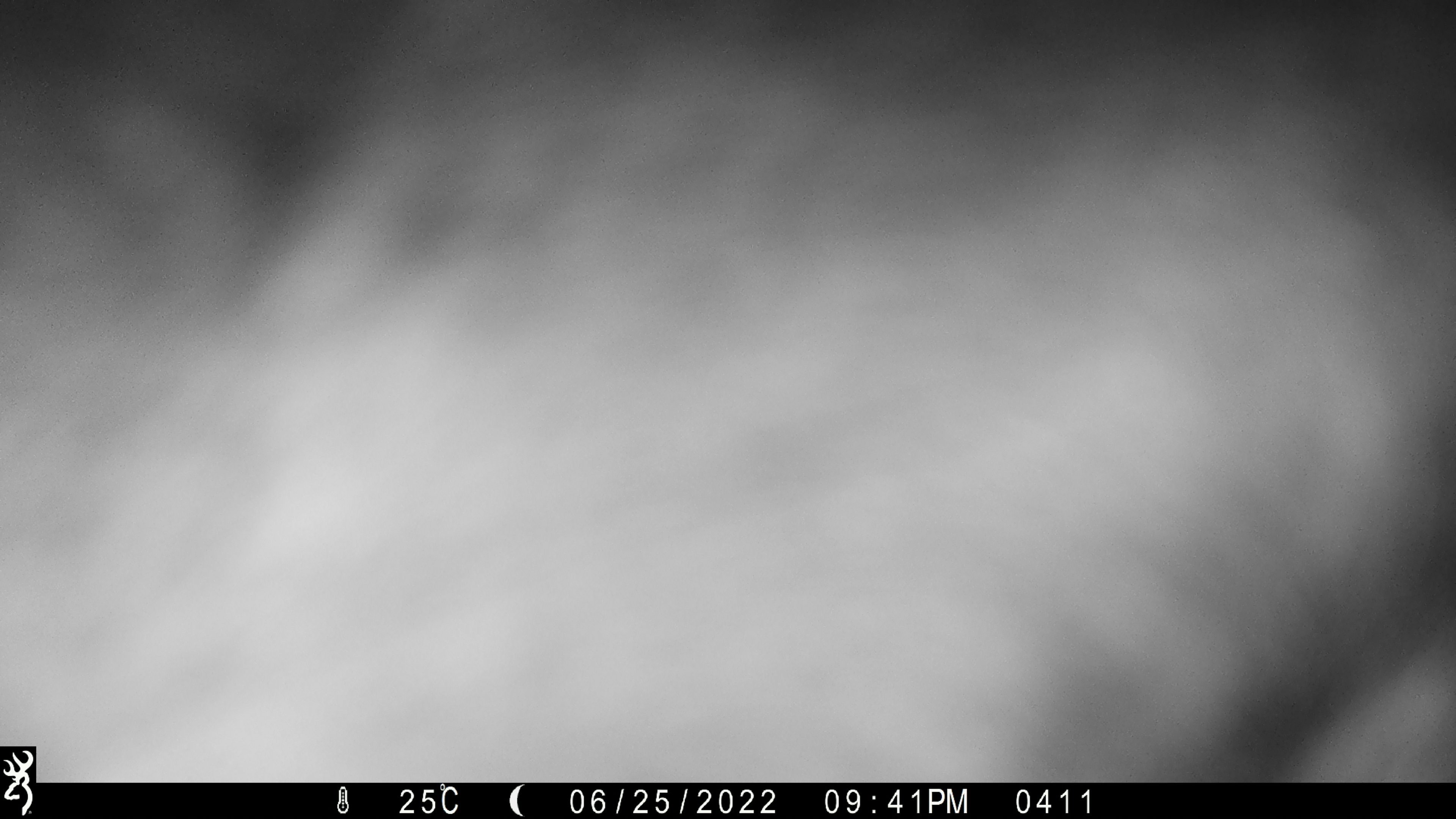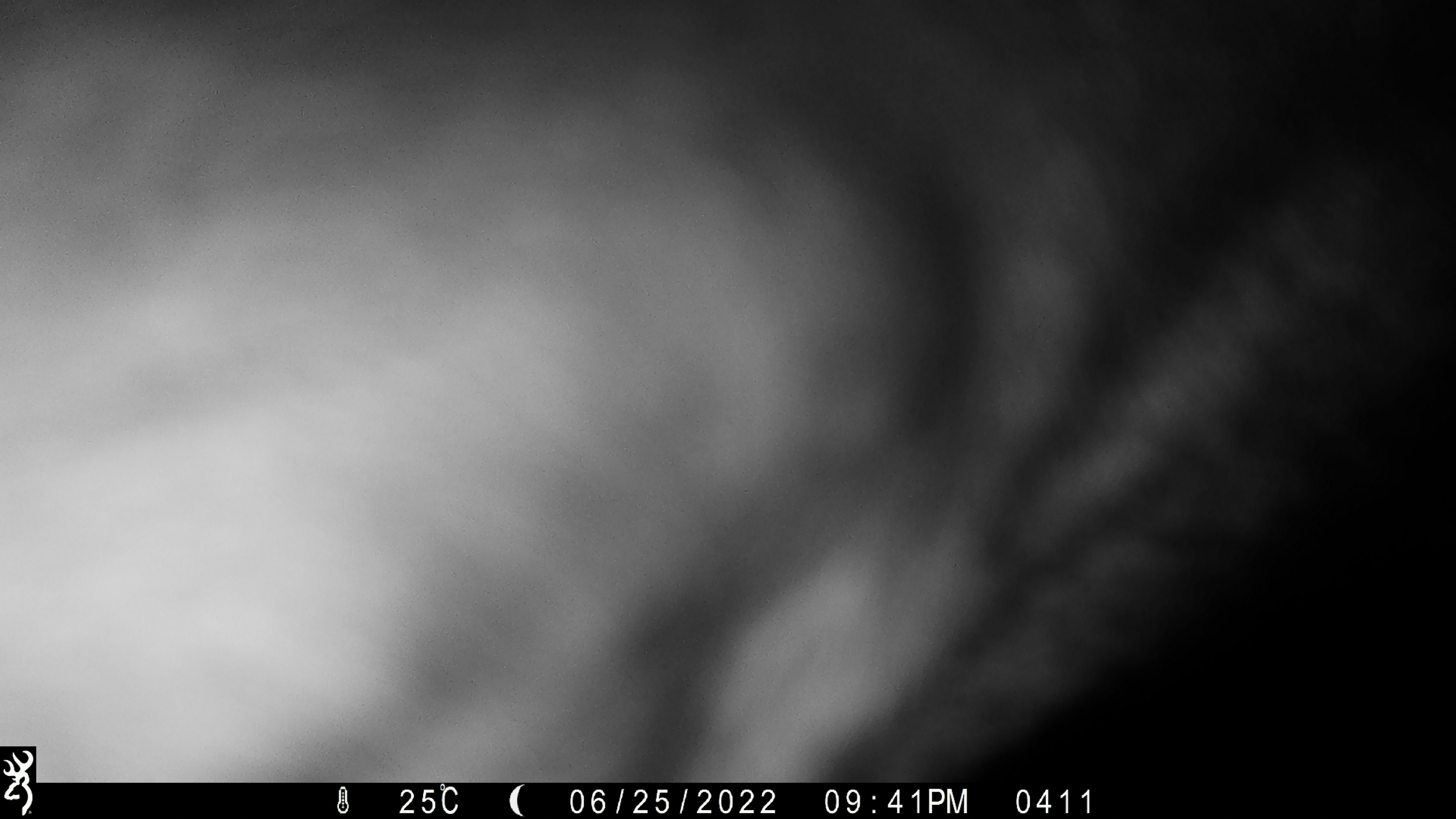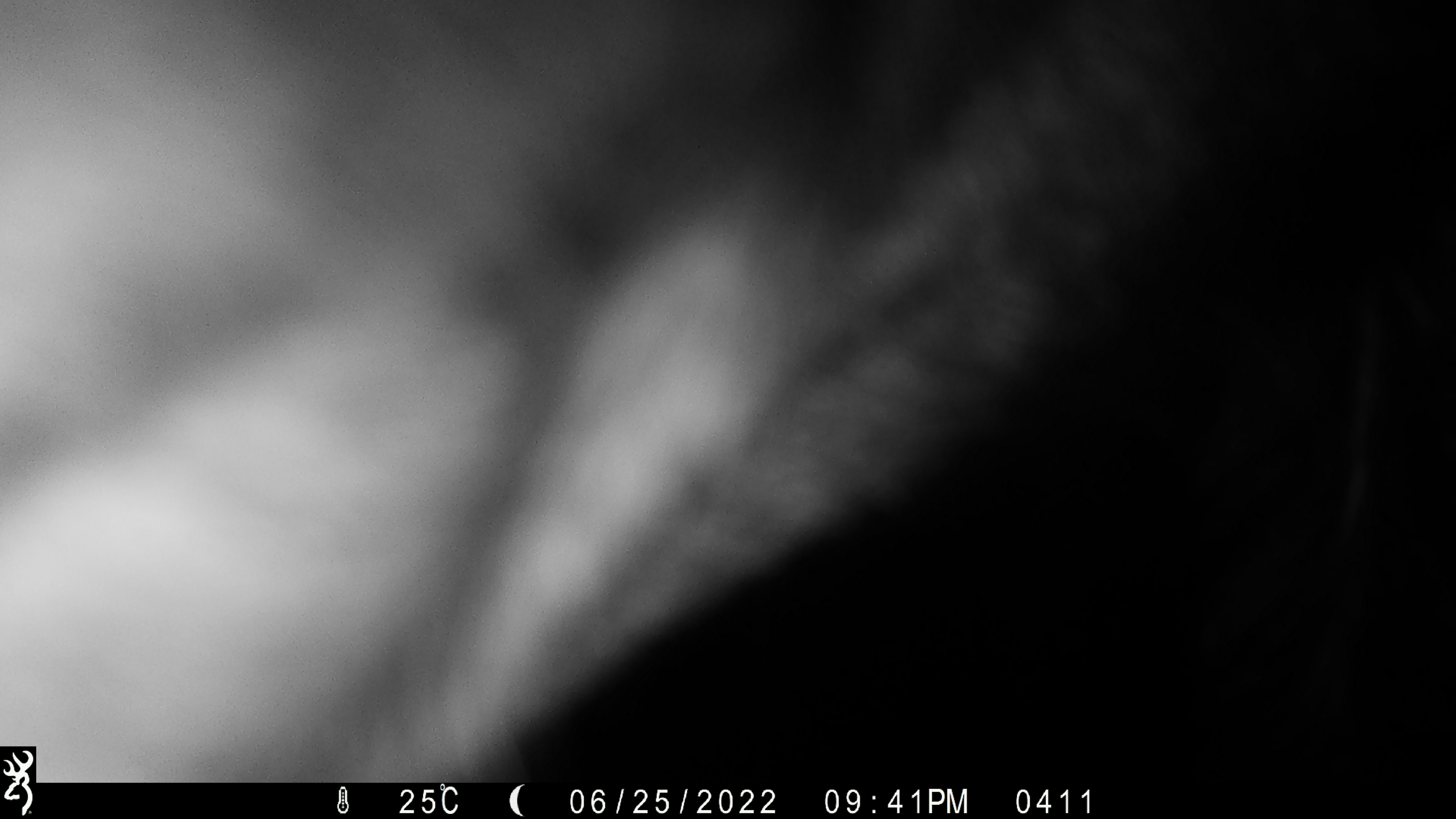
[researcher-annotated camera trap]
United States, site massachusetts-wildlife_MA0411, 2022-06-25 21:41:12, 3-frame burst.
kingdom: Animalia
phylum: Chordata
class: Mammalia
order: Artiodactyla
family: Cervidae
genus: Alces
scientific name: Alces alces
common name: moose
Moose (Alces alces).